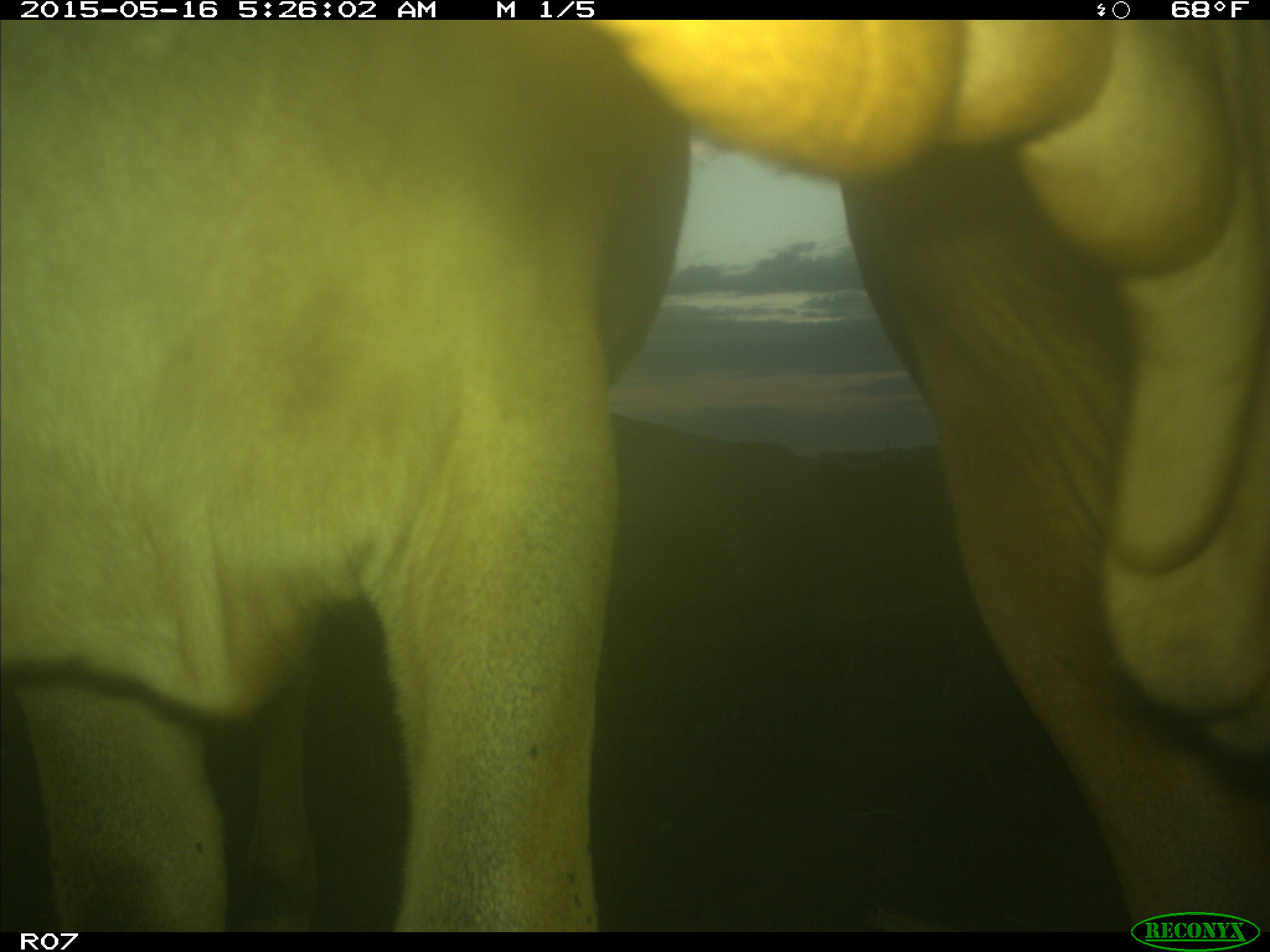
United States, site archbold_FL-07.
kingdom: Animalia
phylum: Chordata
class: Mammalia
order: Artiodactyla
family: Bovidae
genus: Bos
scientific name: Bos taurus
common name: domestic cow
Bos taurus (domestic cow).